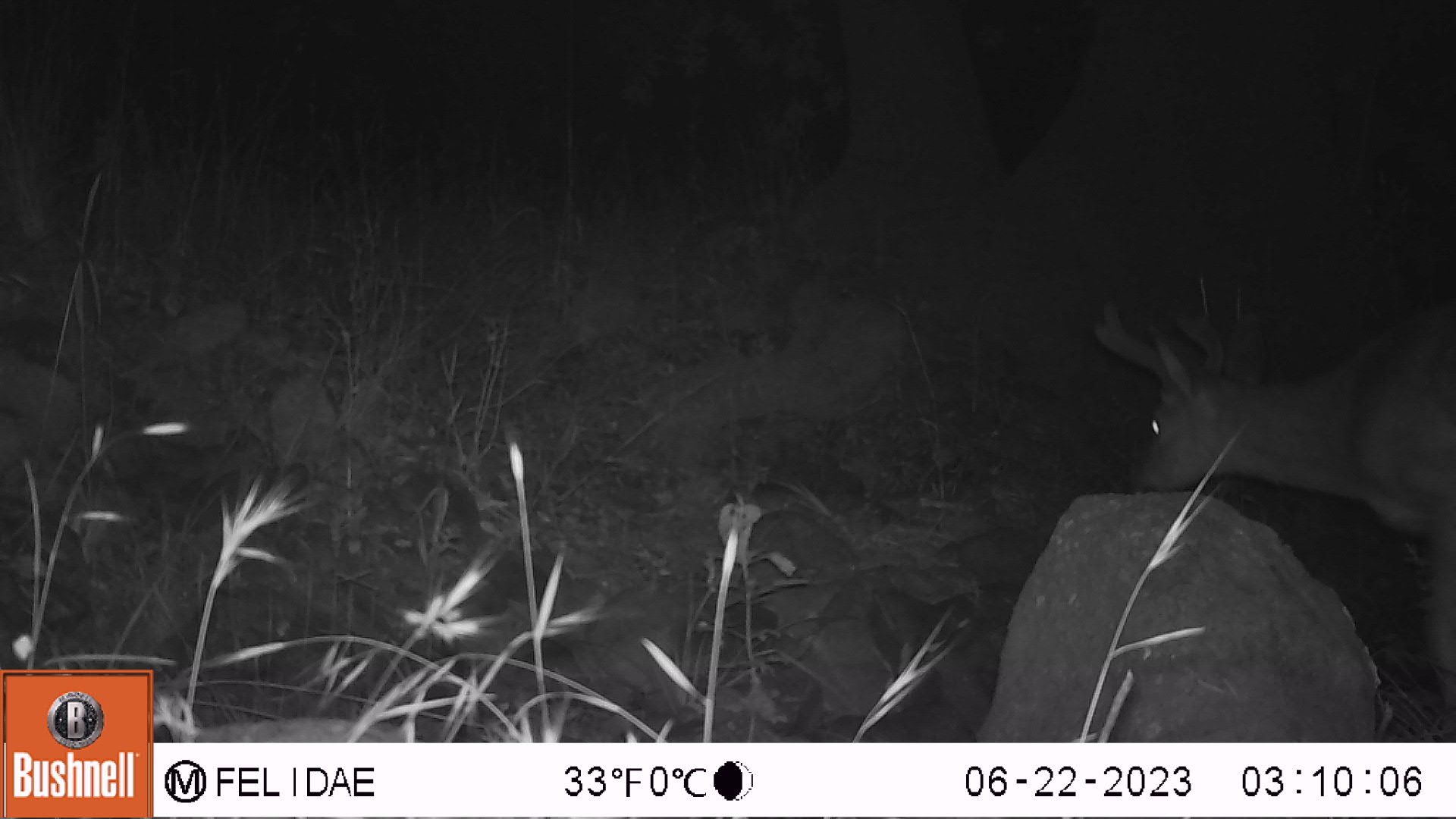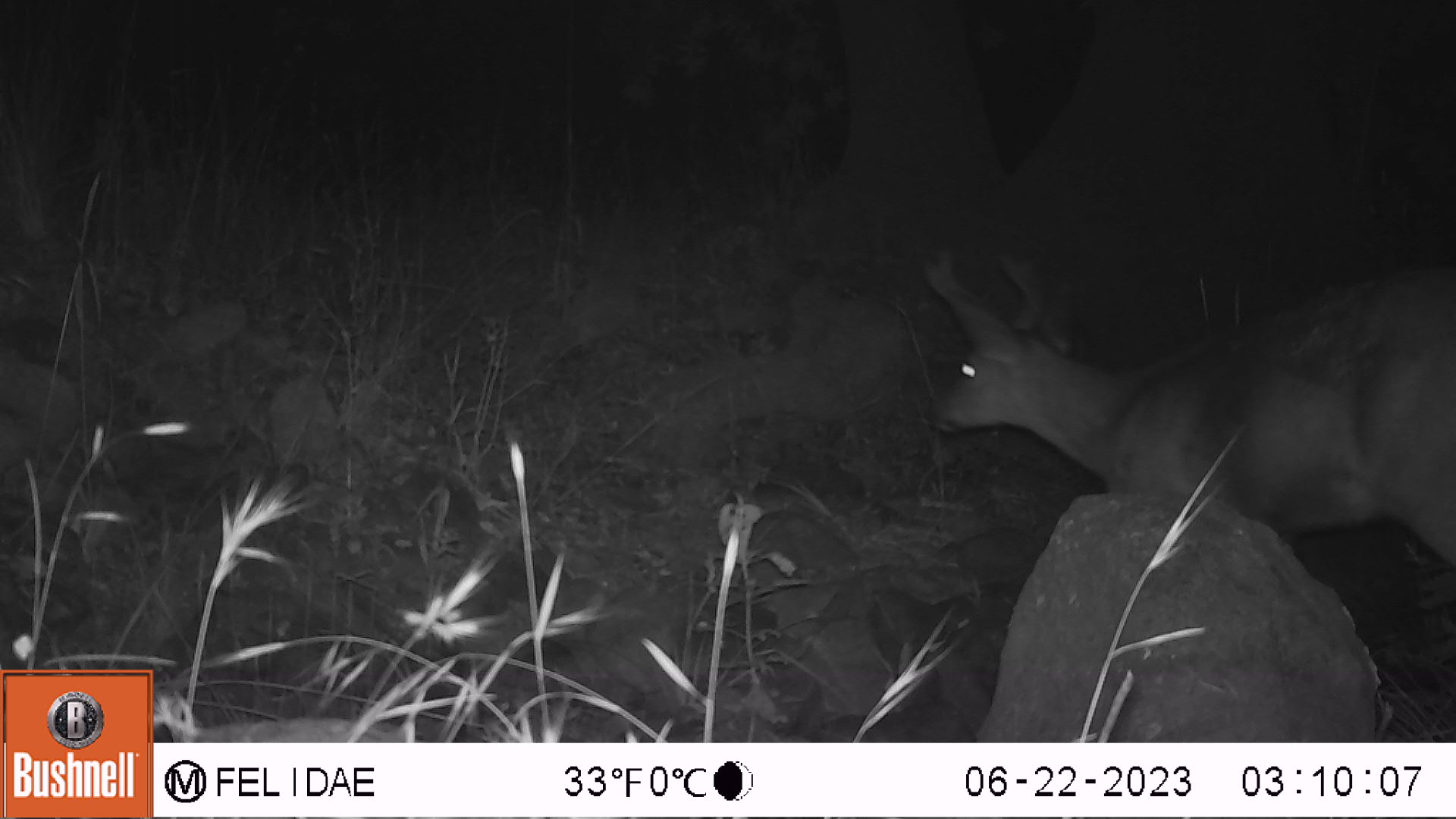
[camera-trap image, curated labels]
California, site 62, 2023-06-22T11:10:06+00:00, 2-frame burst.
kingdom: Animalia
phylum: Chordata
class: Mammalia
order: Artiodactyla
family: Cervidae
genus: Odocoileus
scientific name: Odocoileus hemionus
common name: mule deer